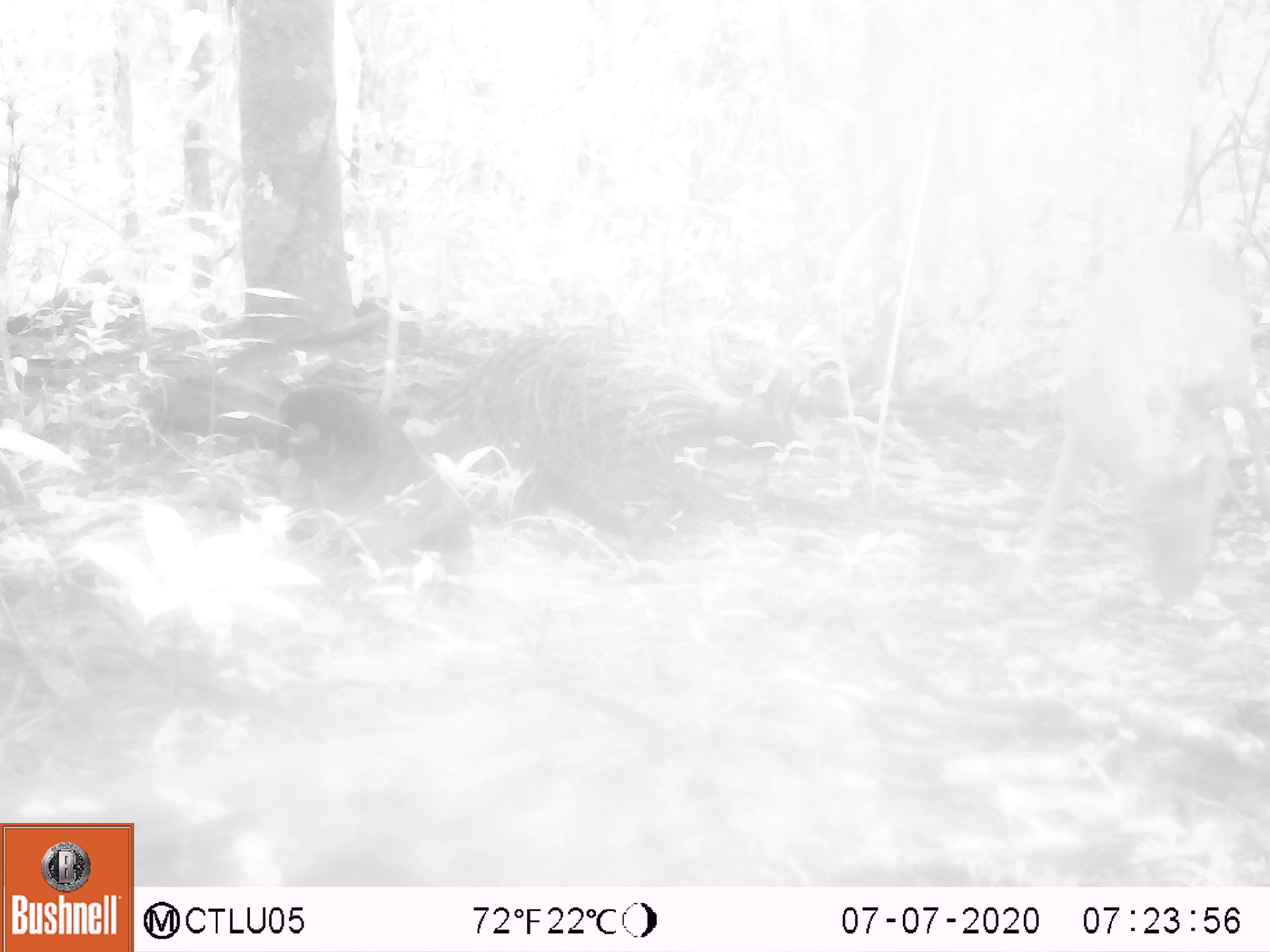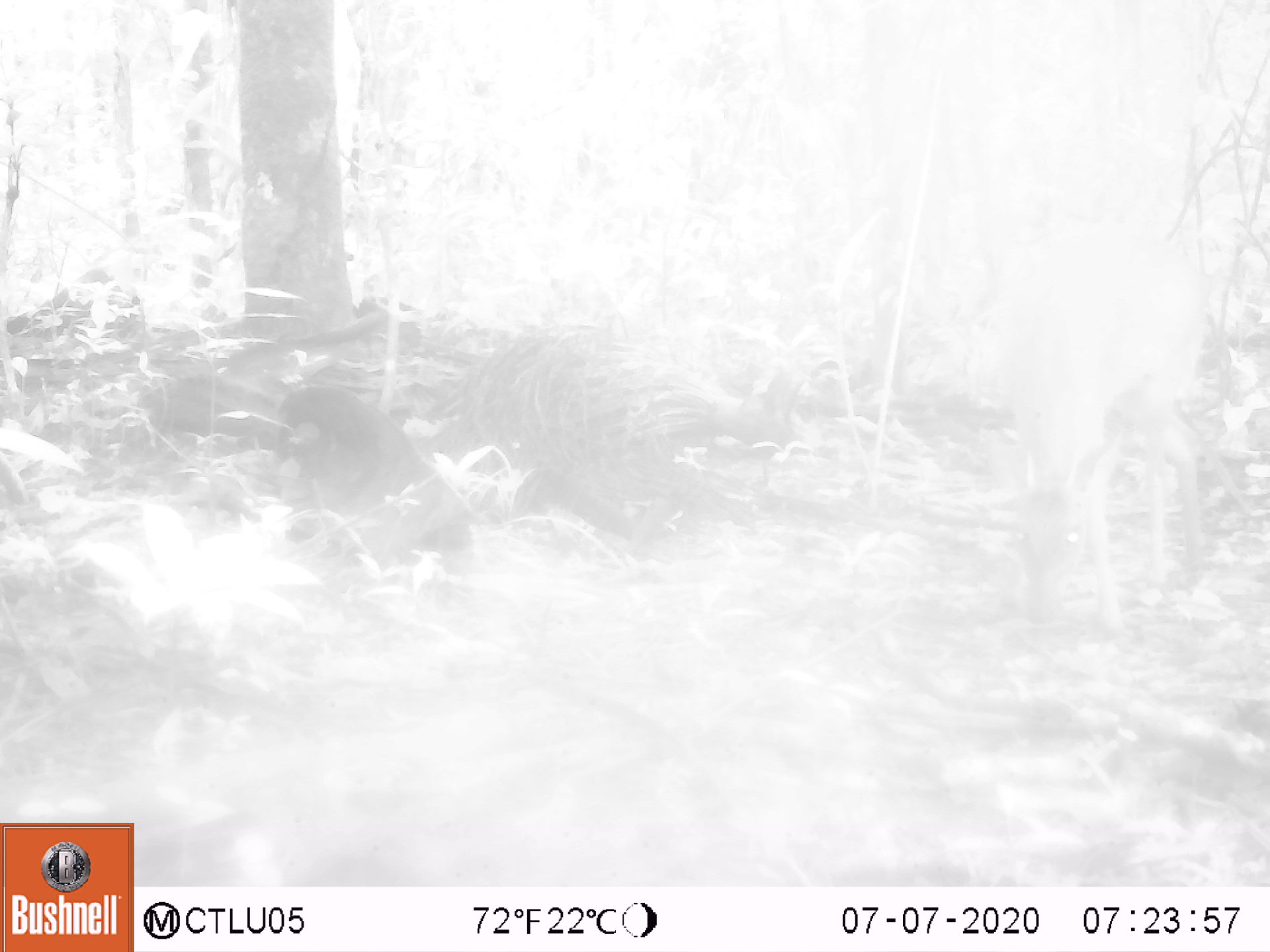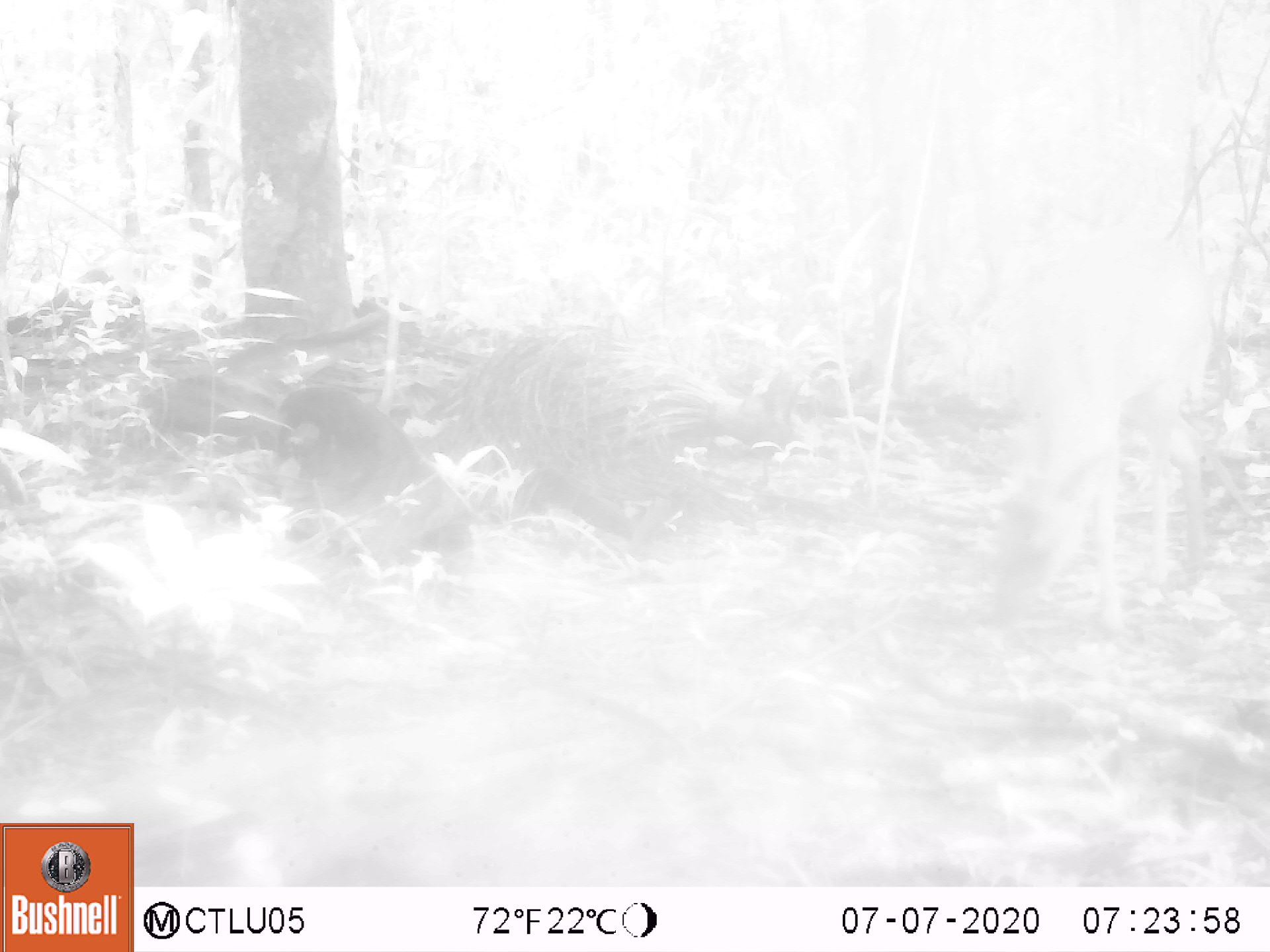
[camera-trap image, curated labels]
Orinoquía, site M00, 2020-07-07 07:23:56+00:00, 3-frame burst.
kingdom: Animalia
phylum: Chordata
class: Mammalia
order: Artiodactyla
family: Cervidae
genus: Mazama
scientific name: Mazama americana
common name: red brocket deer